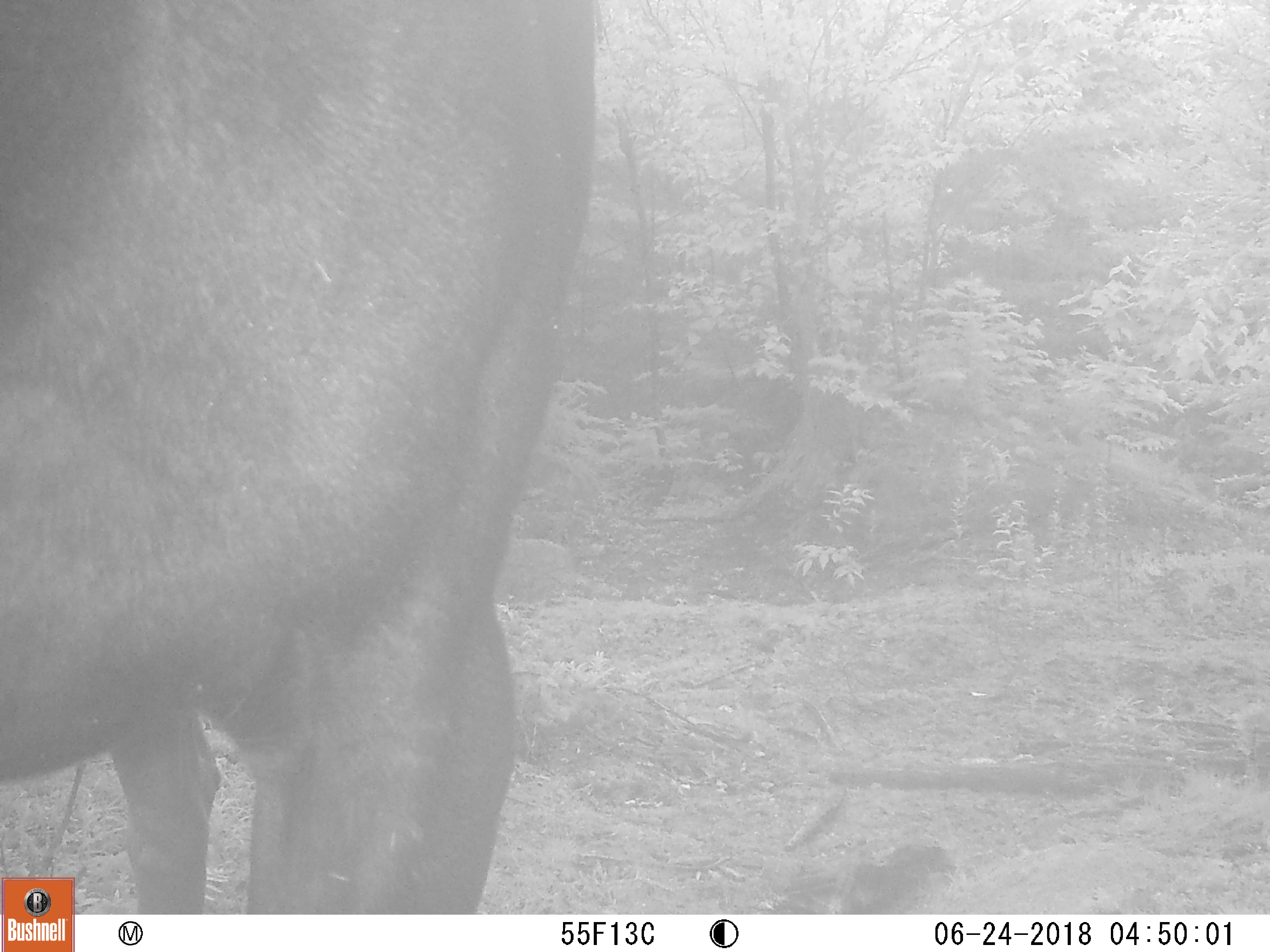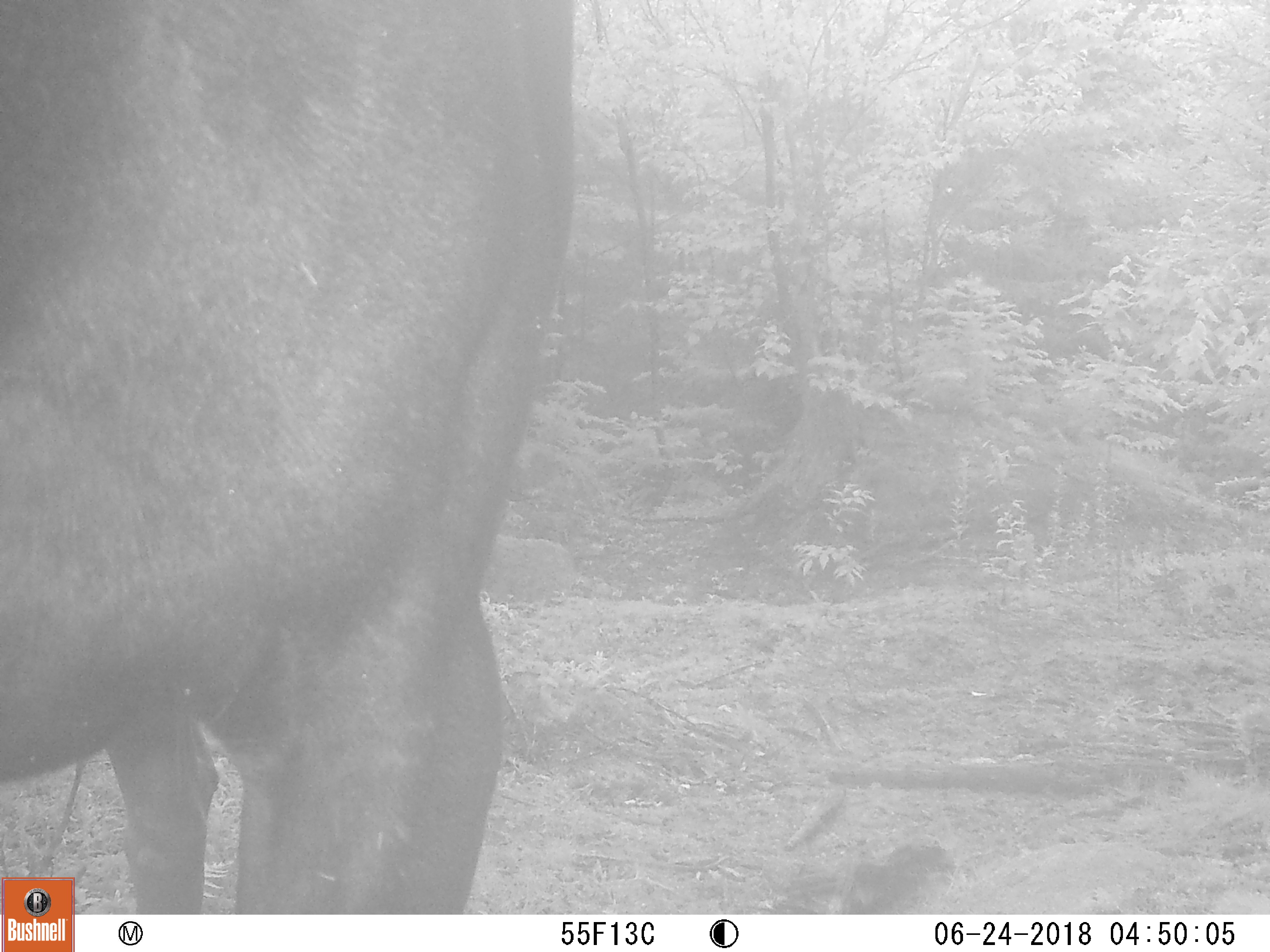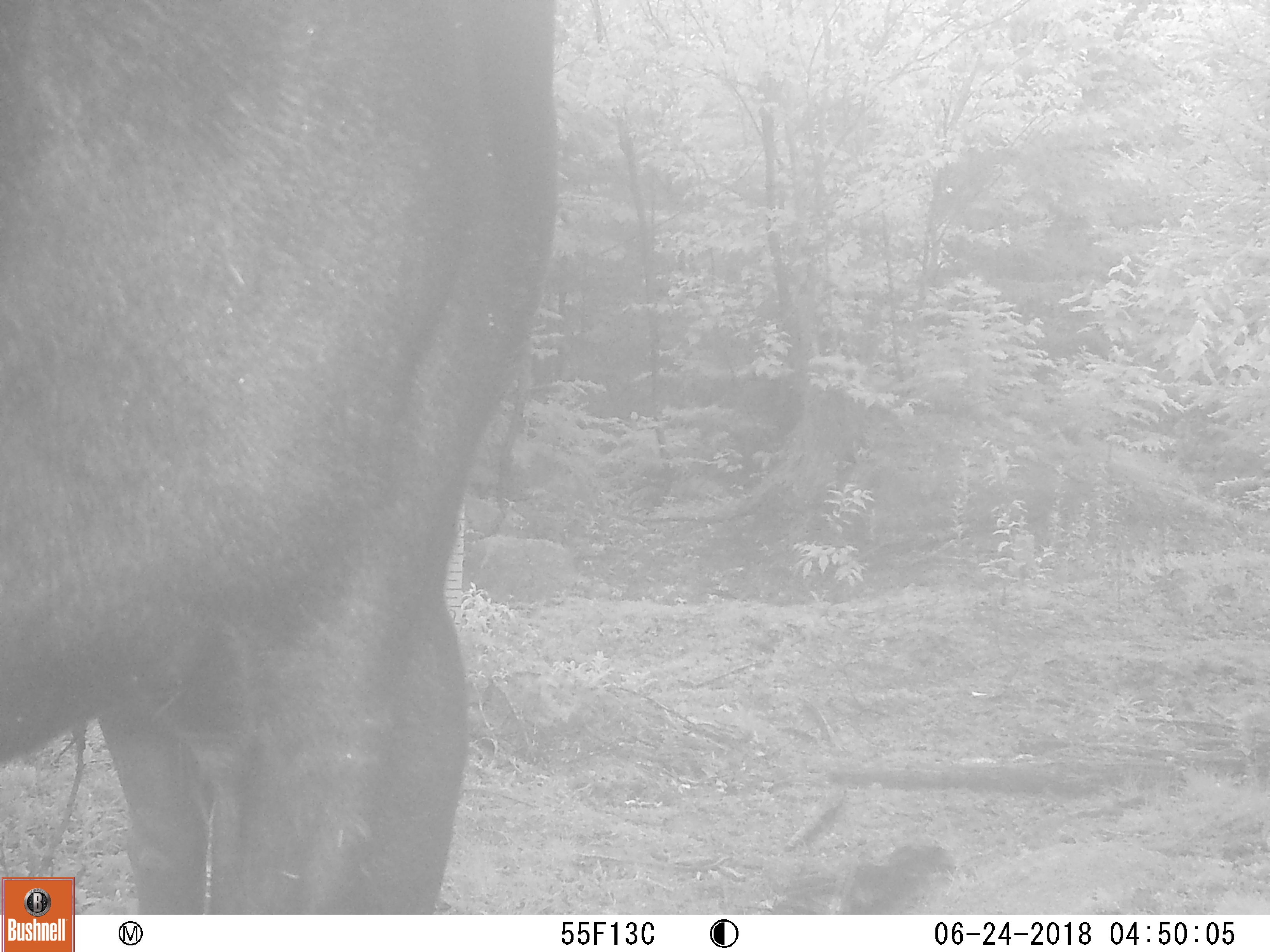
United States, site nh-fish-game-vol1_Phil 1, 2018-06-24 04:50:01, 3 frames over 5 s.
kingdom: Animalia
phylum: Chordata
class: Mammalia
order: Artiodactyla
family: Cervidae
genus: Alces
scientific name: Alces alces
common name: moose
Moose (Alces alces).